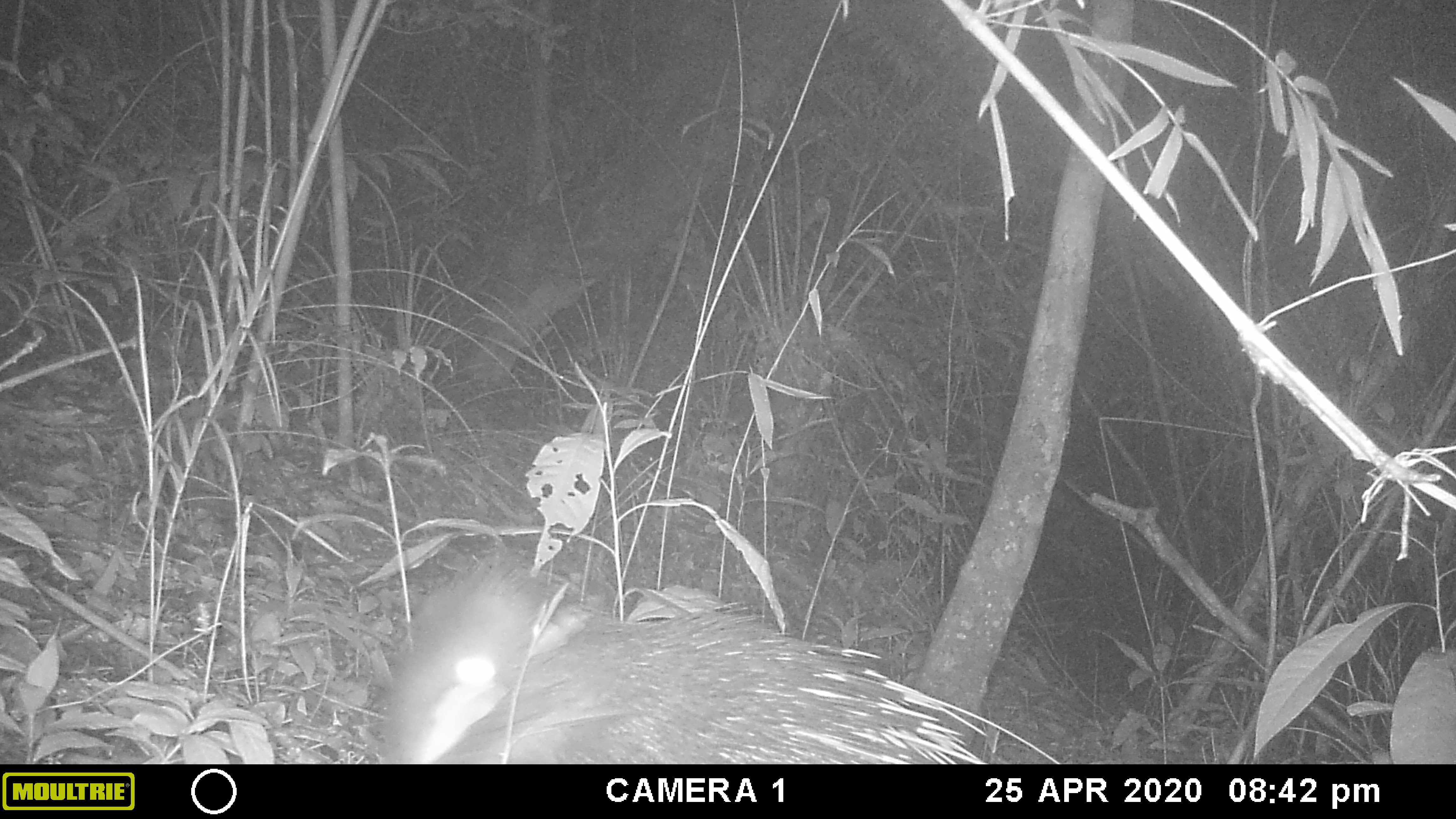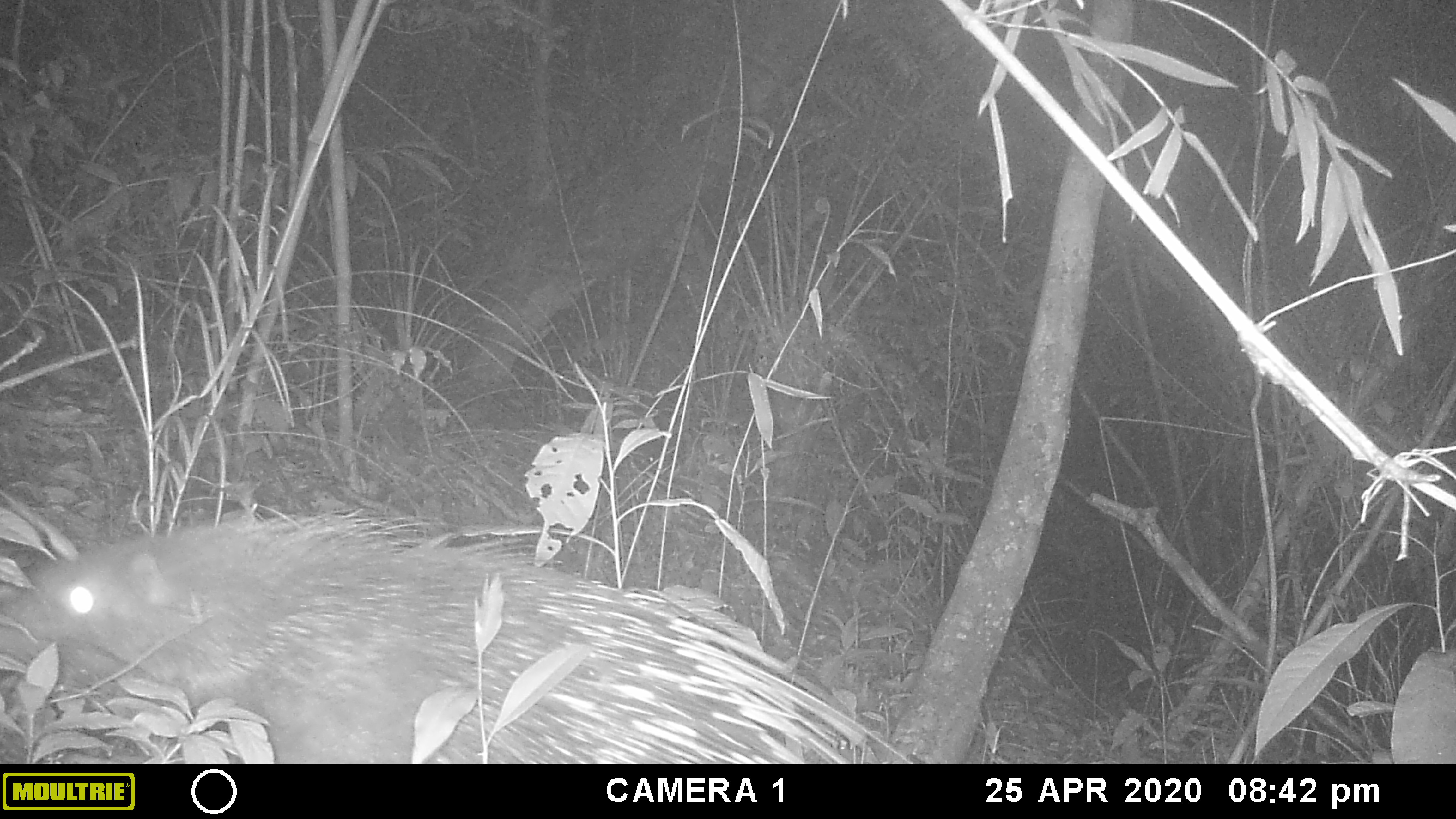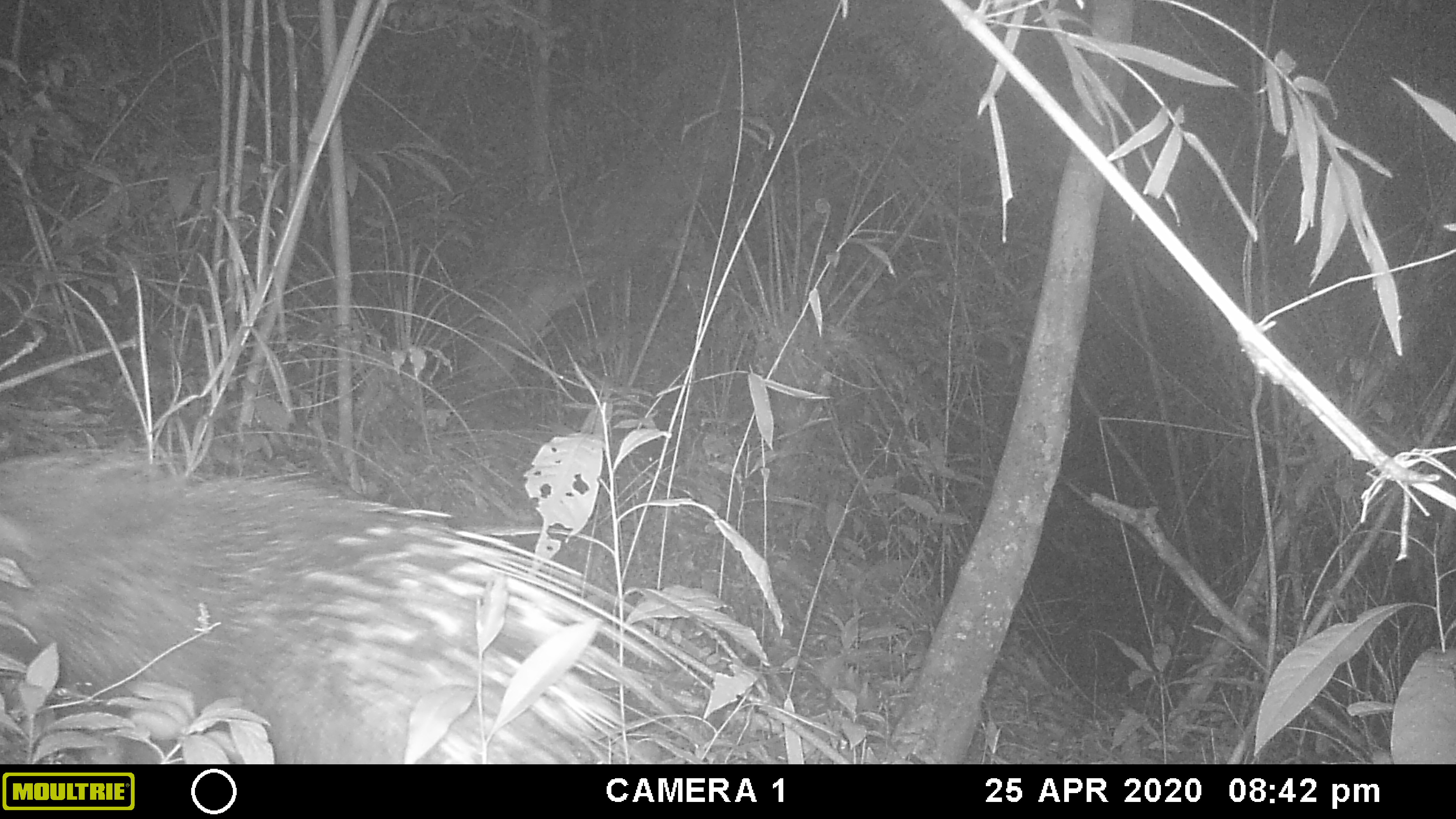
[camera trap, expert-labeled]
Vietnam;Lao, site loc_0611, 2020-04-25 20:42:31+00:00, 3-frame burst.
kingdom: Animalia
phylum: Chordata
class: Mammalia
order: Rodentia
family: Hystricidae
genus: Hystrix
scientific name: Hystrix brachyura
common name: malayan porcupine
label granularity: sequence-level